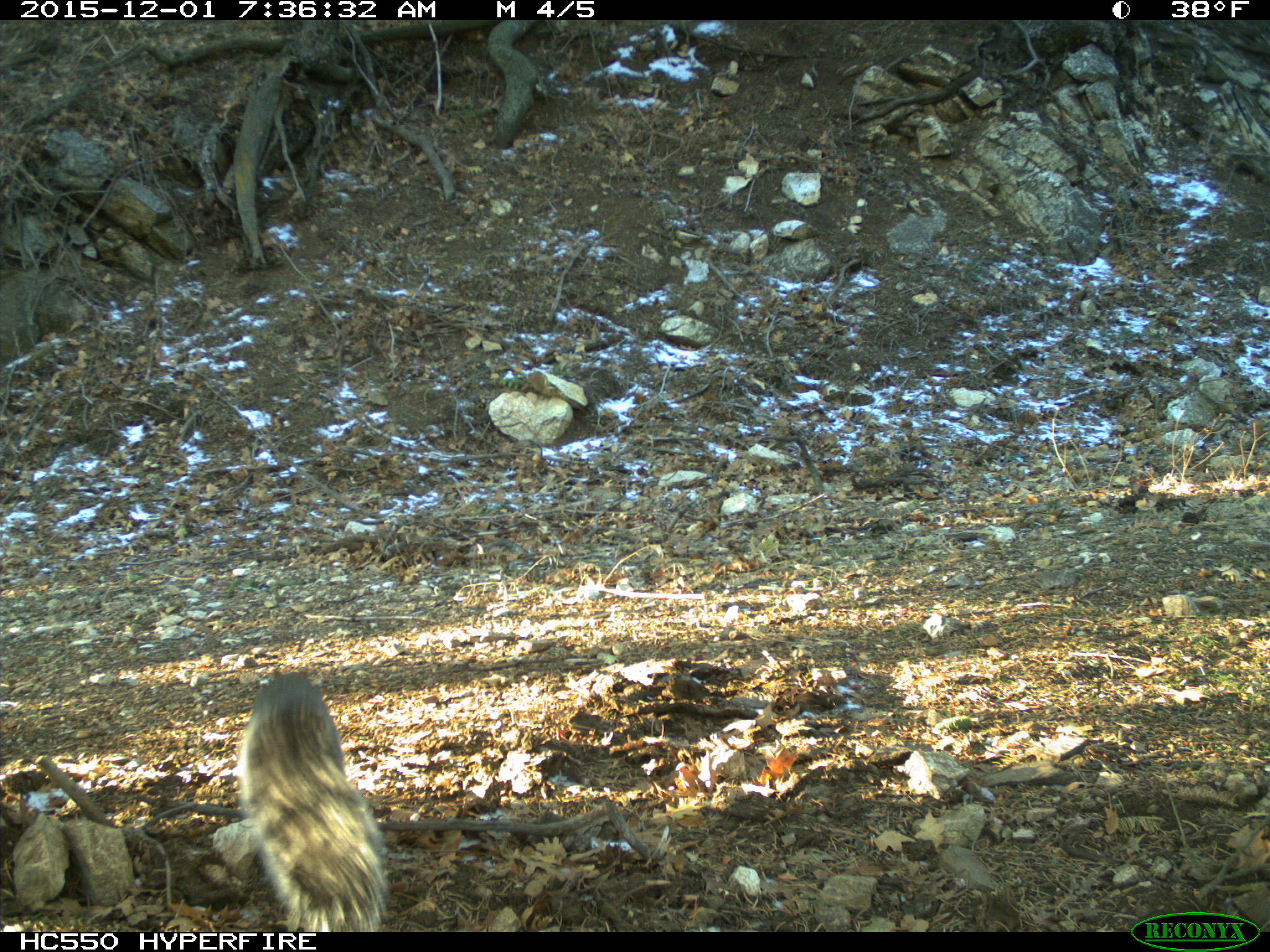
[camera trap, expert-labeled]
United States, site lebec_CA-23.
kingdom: Animalia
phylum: Chordata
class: Mammalia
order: Rodentia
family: Sciuridae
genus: Sciurus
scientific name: Sciurus carolinensis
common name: eastern gray squirrel